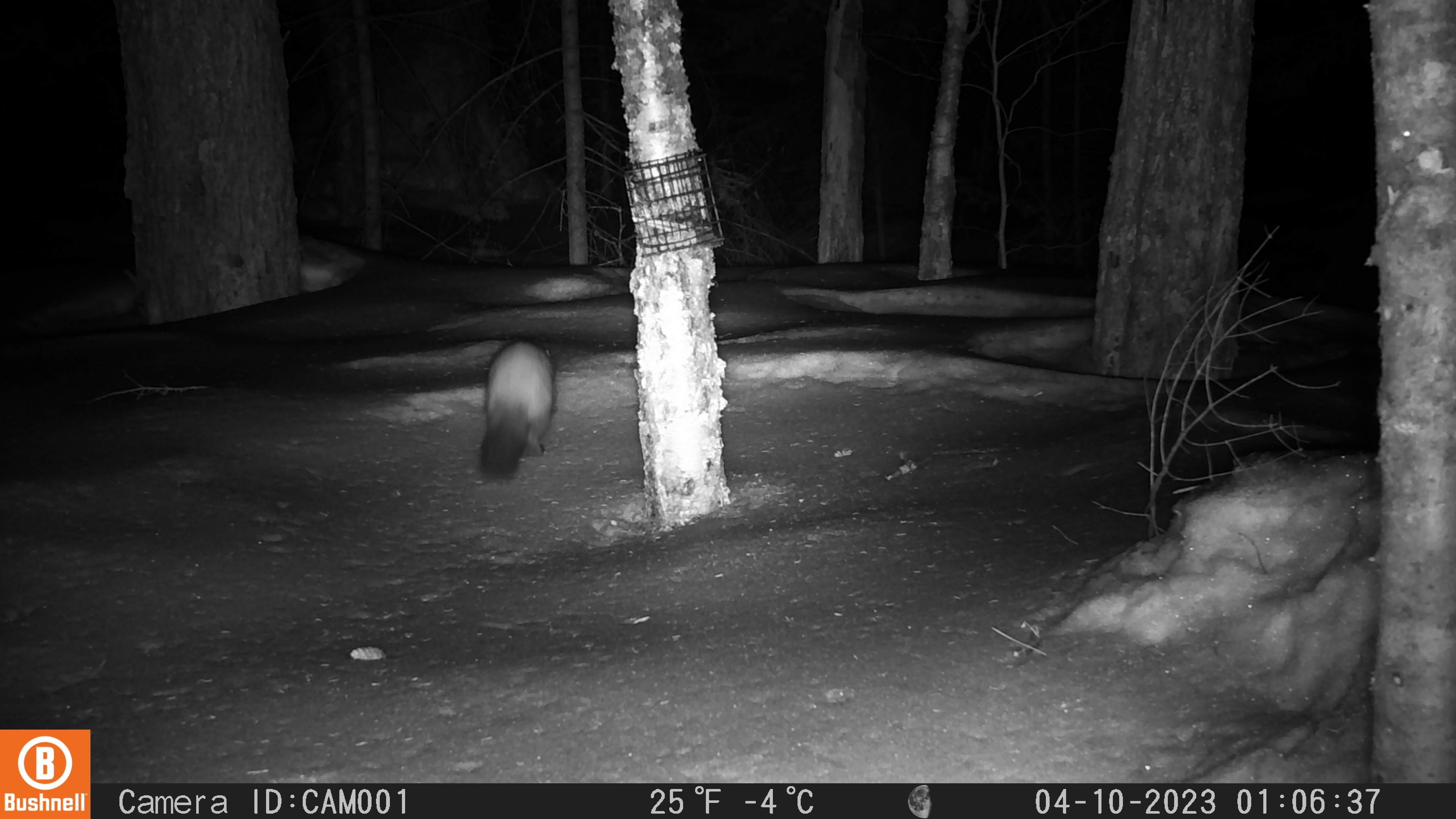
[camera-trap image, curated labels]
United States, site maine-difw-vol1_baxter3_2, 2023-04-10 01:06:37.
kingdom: Animalia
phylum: Chordata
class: Mammalia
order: Carnivora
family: Mustelidae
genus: Martes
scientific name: Martes americana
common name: american marten